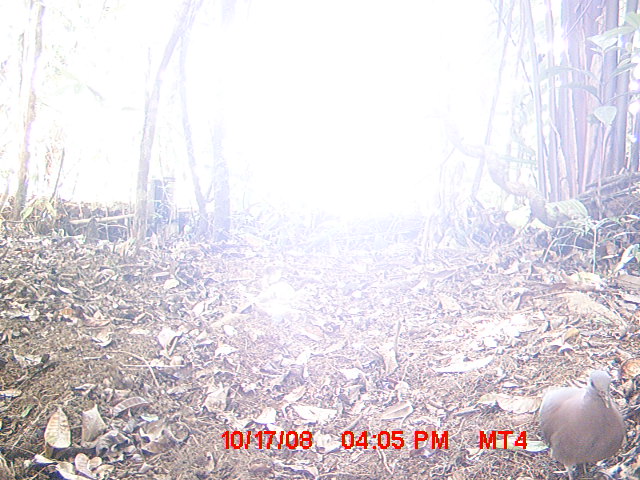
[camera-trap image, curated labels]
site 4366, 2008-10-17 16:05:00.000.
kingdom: Animalia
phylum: Chordata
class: Aves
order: Columbiformes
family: Columbidae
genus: Streptopelia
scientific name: Streptopelia picturata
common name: madagascar turtle-dove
Streptopelia picturata (madagascar turtle-dove), count 1.